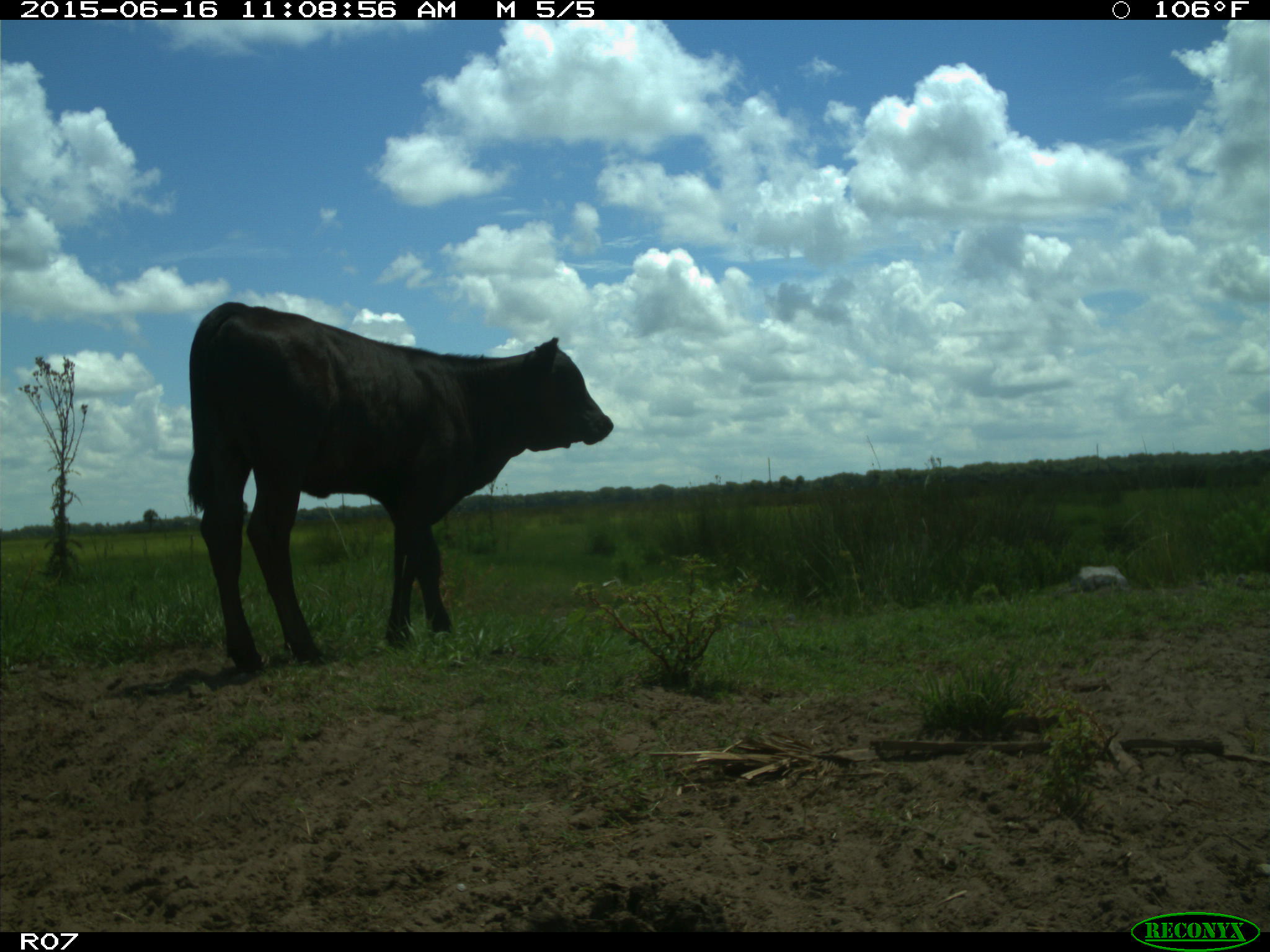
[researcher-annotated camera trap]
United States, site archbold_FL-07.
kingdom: Animalia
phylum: Chordata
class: Mammalia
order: Artiodactyla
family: Bovidae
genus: Bos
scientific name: Bos taurus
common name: domestic cow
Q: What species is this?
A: Bos taurus (domestic cow).